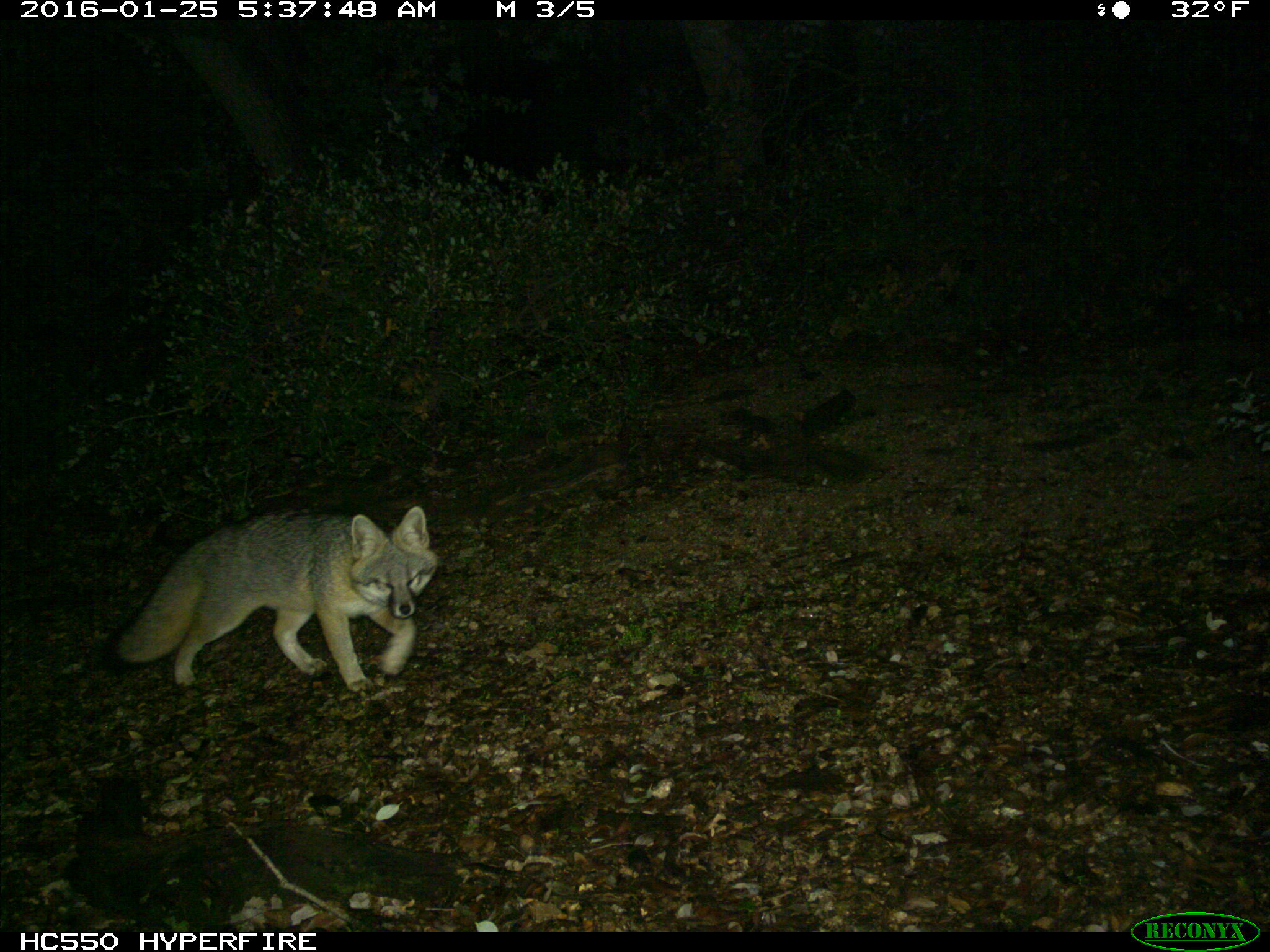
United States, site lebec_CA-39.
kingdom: Animalia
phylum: Chordata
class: Mammalia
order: Carnivora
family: Canidae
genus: Urocyon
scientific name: Urocyon cinereoargenteus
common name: gray fox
Urocyon cinereoargenteus (gray fox).